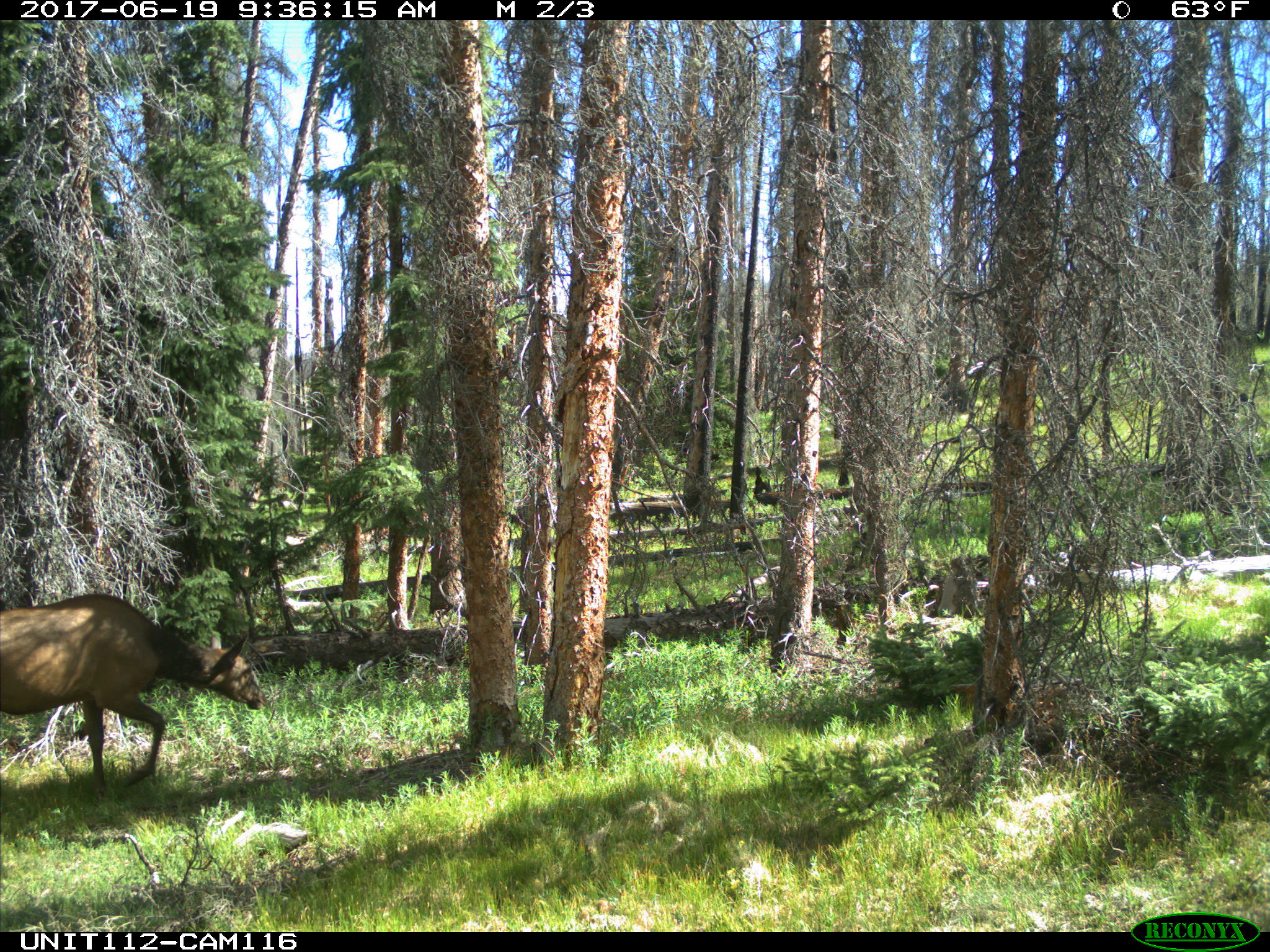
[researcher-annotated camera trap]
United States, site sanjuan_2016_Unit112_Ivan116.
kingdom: Animalia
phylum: Chordata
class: Mammalia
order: Artiodactyla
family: Cervidae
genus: Cervus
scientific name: Cervus elaphus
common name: red deer